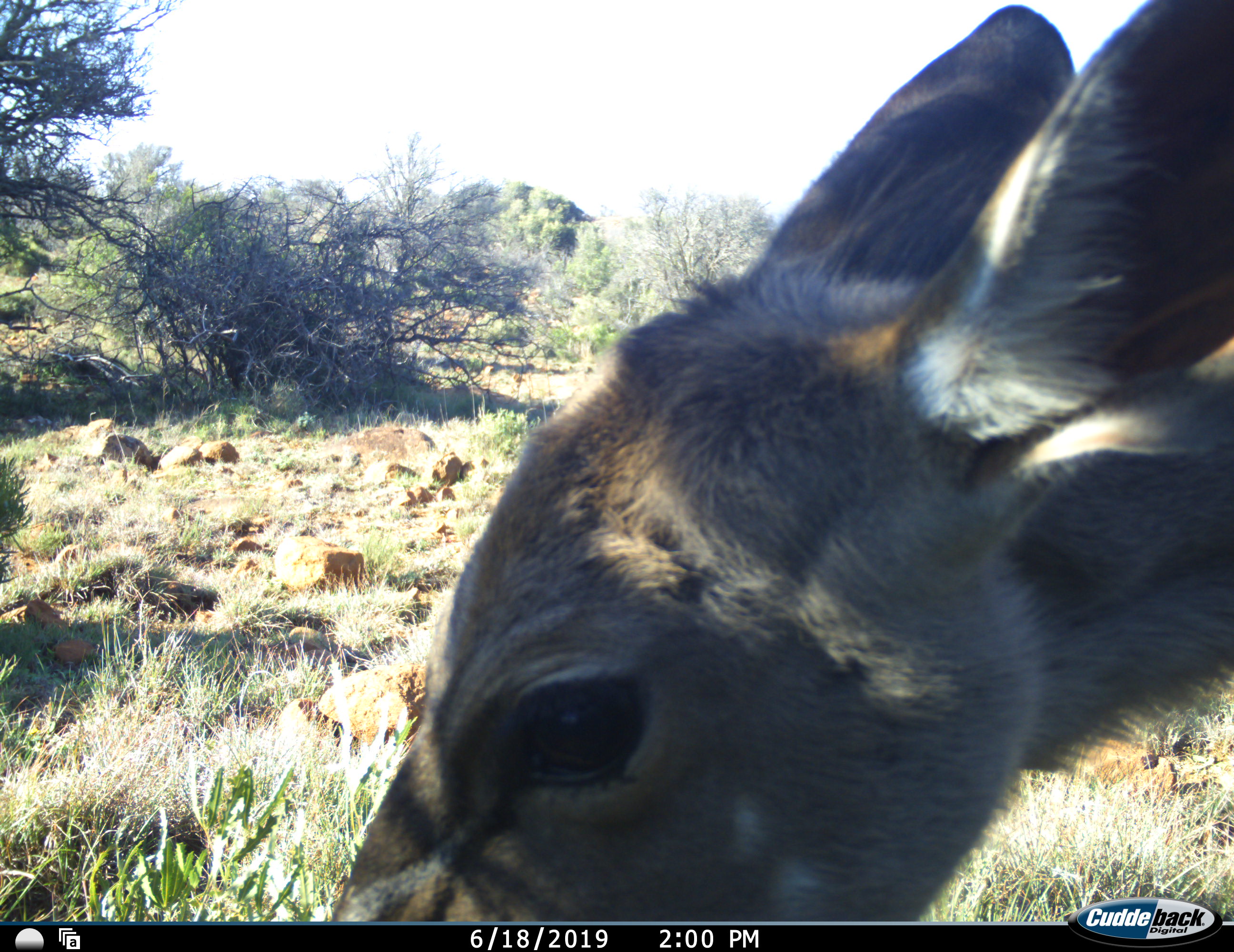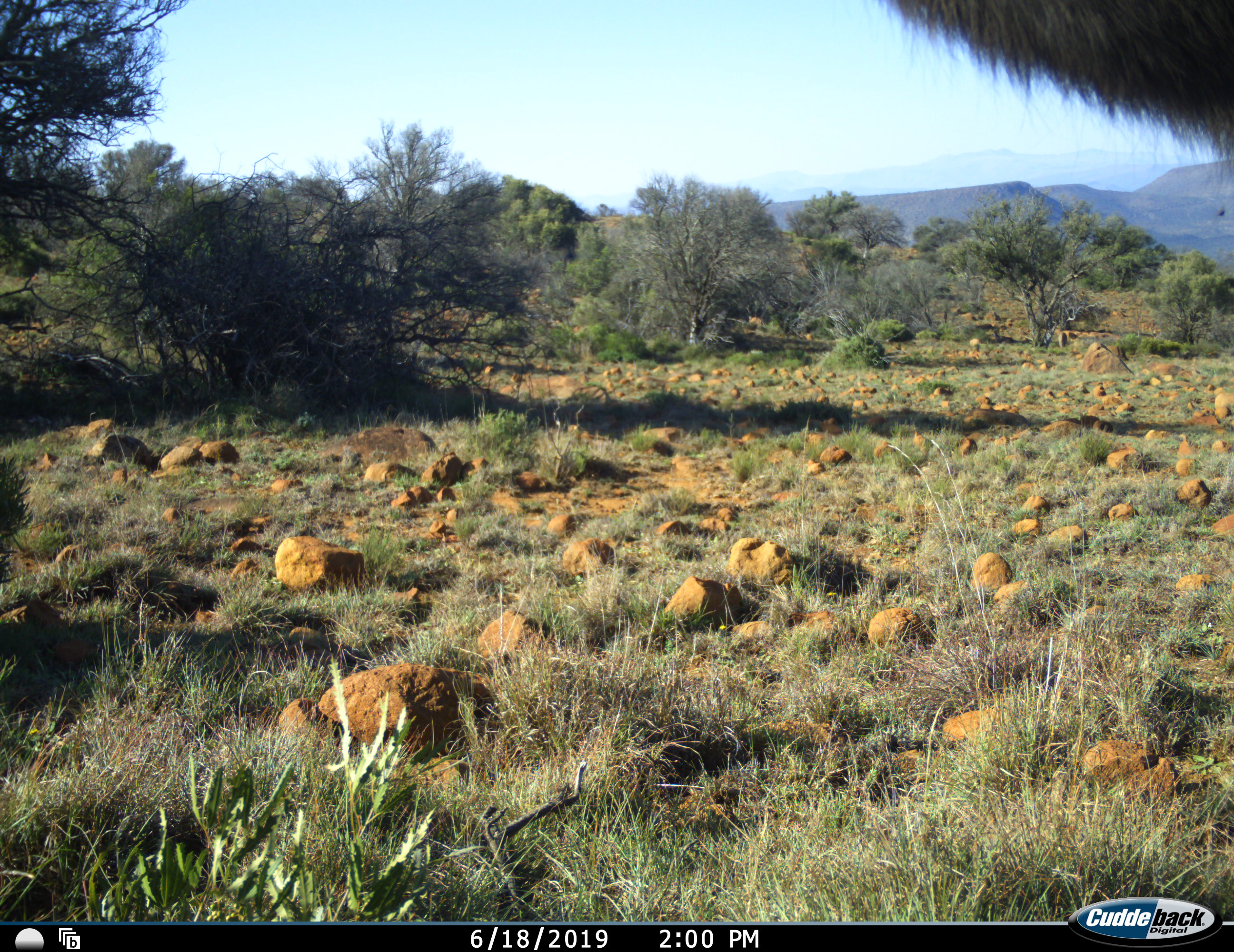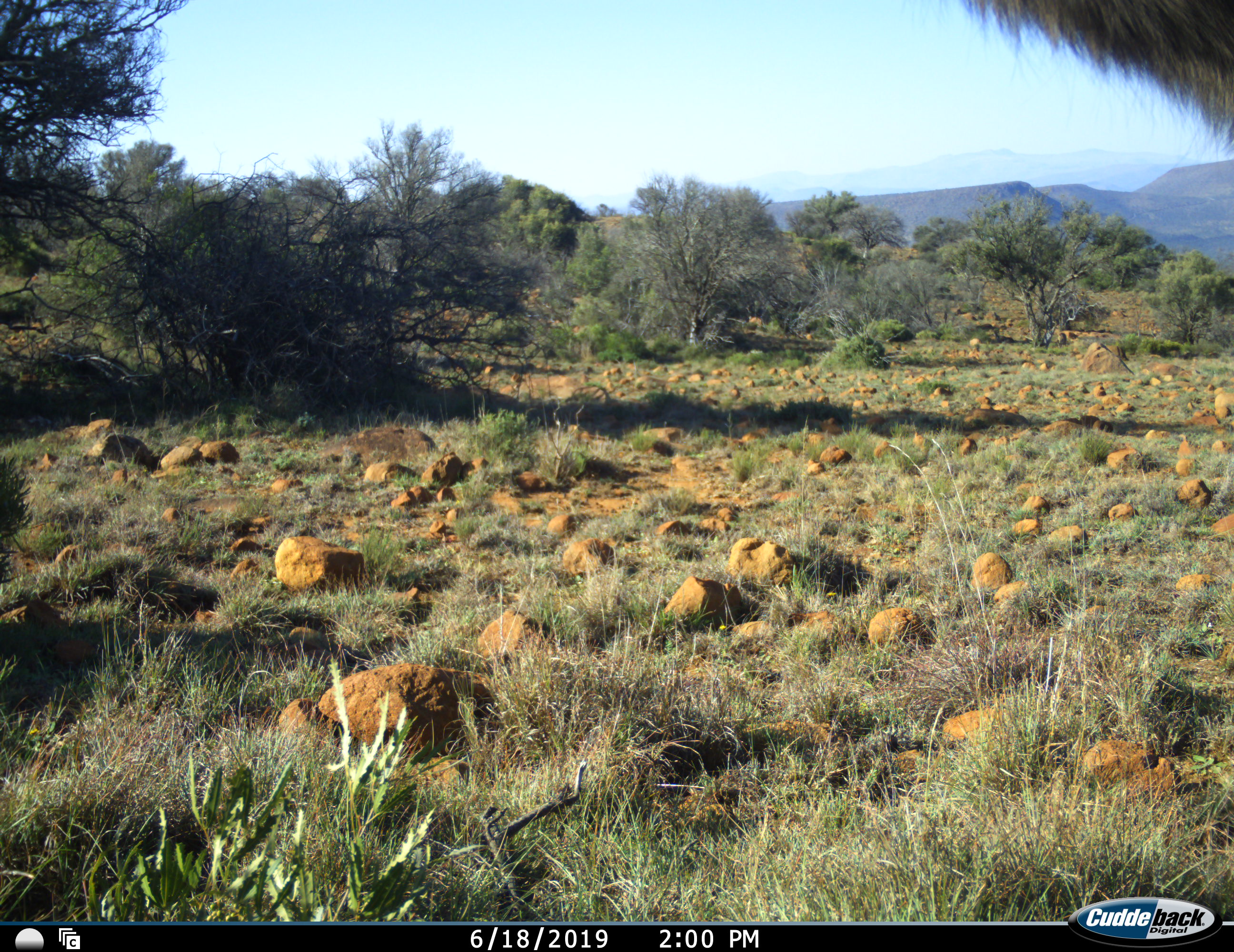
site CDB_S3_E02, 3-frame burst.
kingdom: Animalia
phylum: Chordata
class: Mammalia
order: Artiodactyla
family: Bovidae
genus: Tragelaphus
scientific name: Tragelaphus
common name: kudu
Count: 1.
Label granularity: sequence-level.